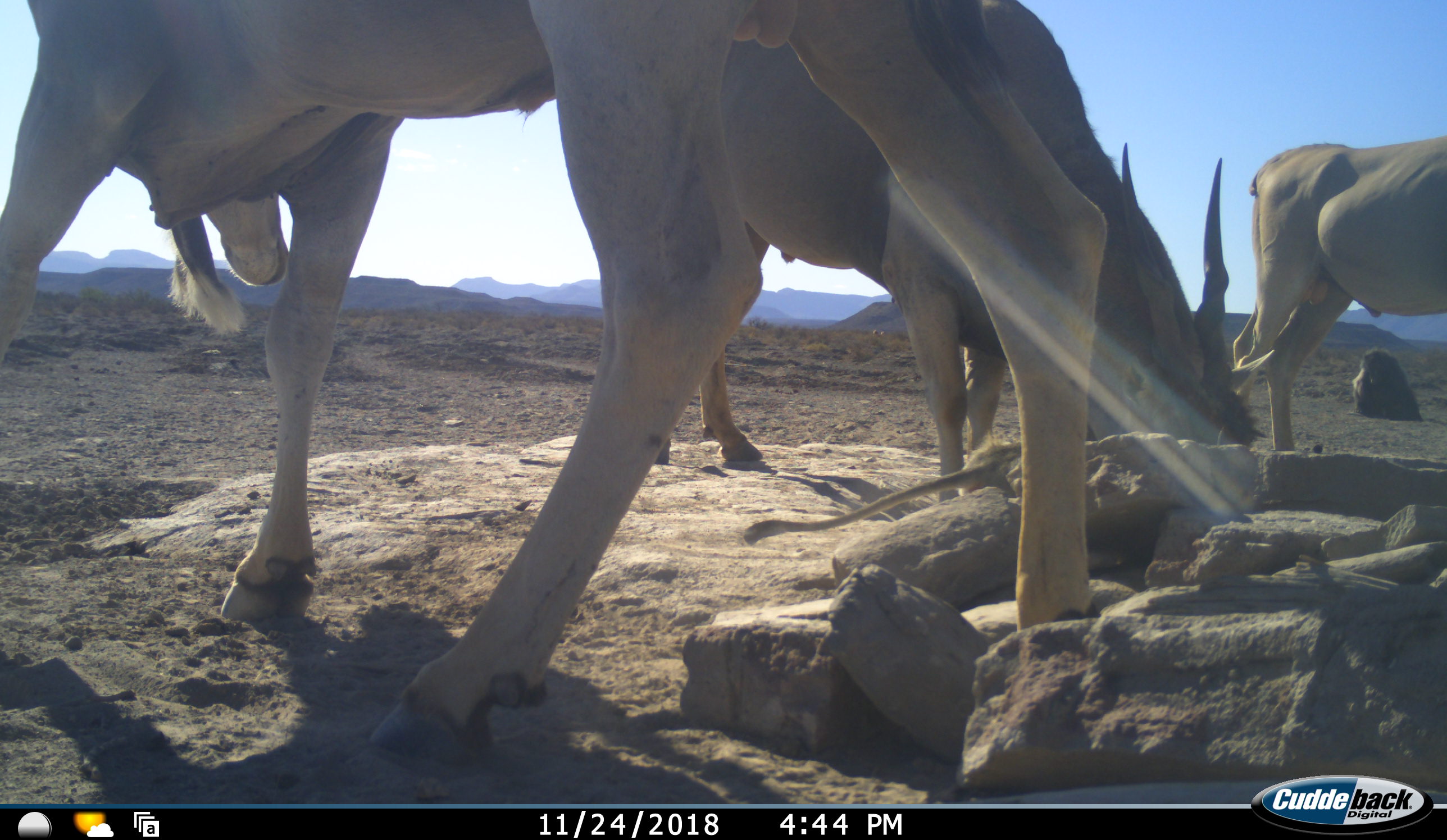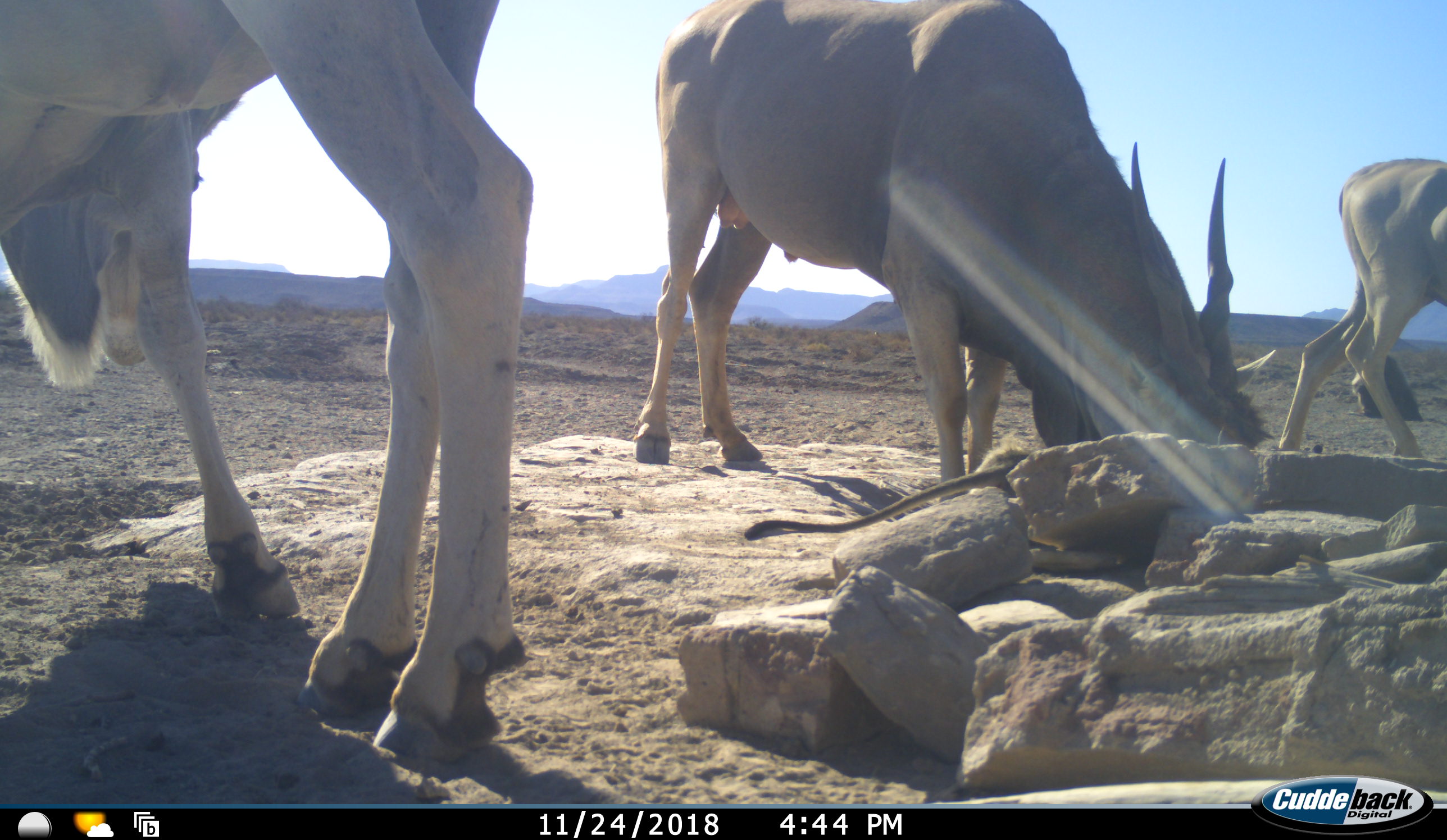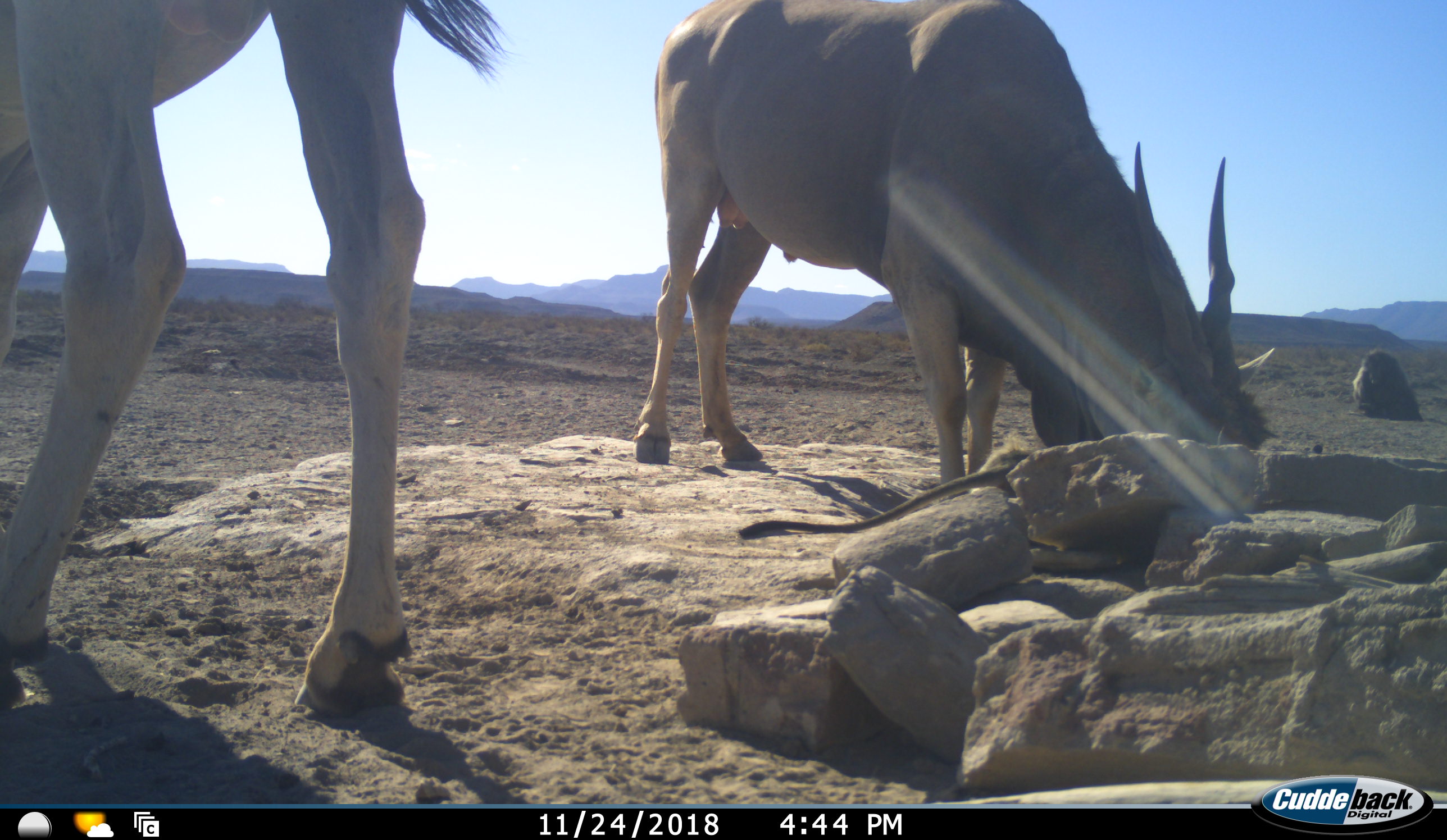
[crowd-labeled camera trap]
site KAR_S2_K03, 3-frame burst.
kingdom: Animalia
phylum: Chordata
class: Mammalia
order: Primates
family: Cercopithecidae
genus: Papio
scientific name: Papio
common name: baboon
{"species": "baboon (Papio)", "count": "1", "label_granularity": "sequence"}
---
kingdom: Animalia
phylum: Chordata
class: Mammalia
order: Artiodactyla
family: Bovidae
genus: Tragelaphus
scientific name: Tragelaphus oryx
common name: eland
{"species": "eland (Tragelaphus oryx)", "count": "3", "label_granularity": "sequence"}